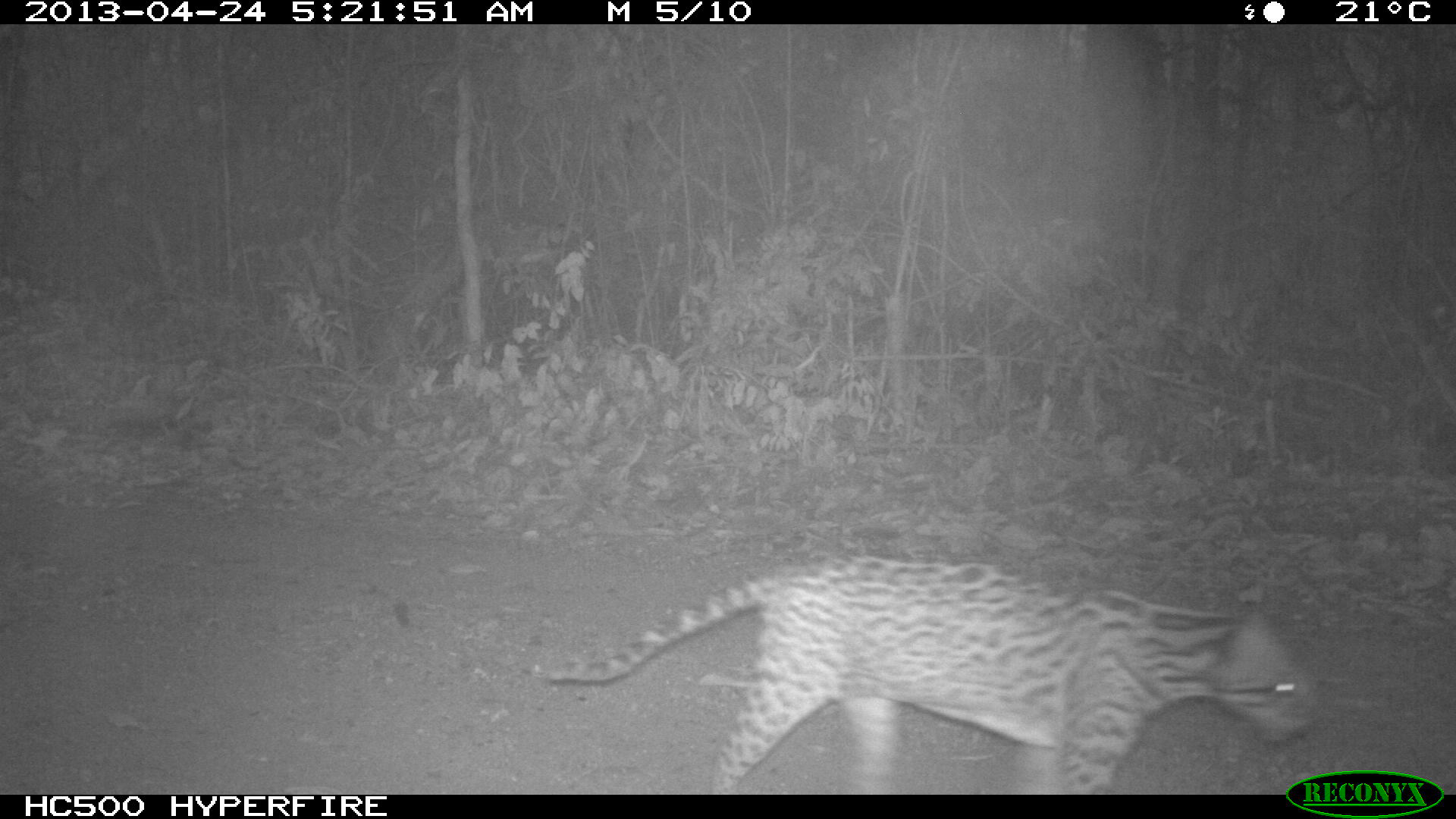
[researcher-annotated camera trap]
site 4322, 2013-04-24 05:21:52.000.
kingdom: Animalia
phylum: Chordata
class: Mammalia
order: Carnivora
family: Felidae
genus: Leopardus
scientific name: Leopardus pardalis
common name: ocelot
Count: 1.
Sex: male.